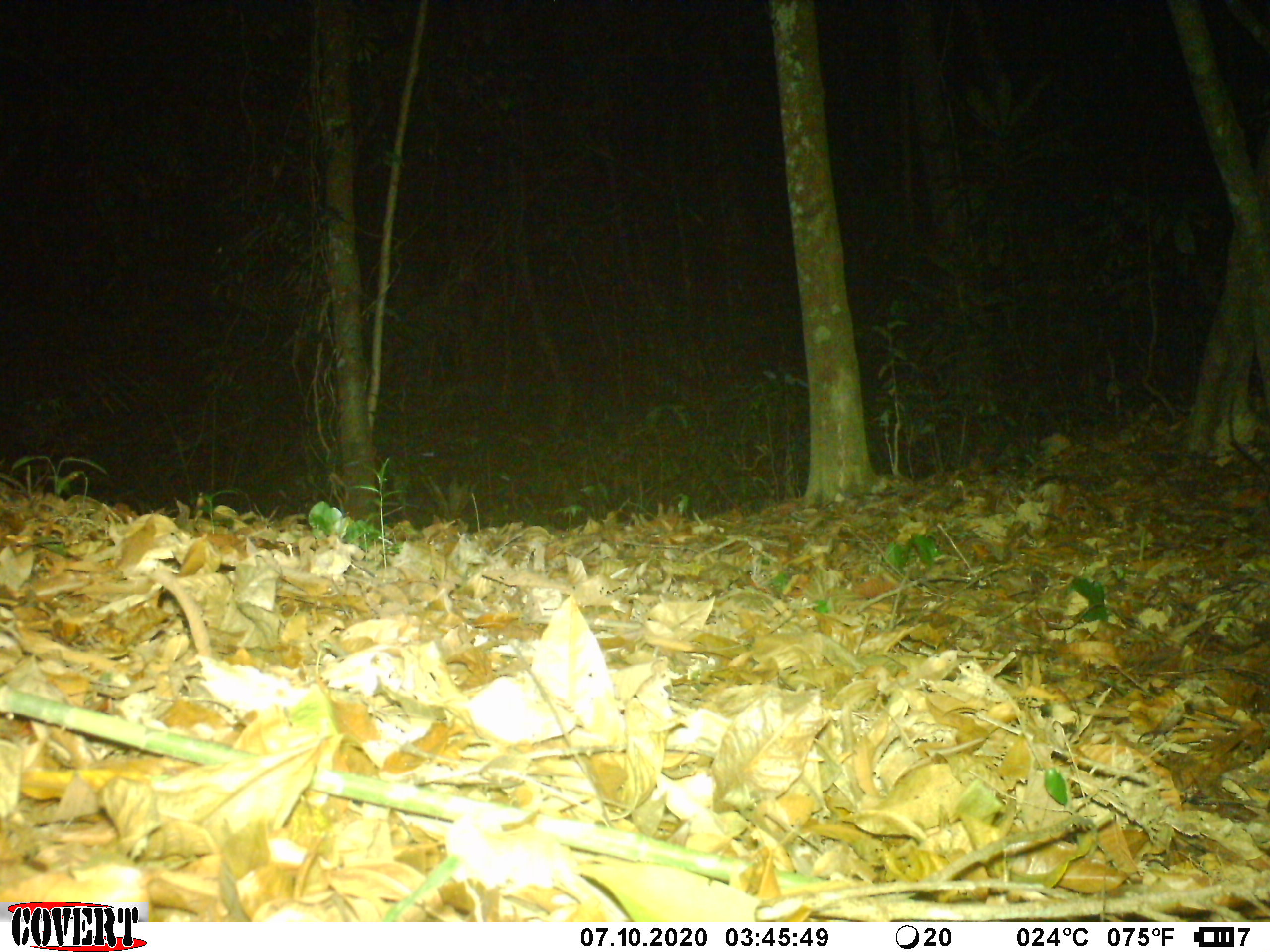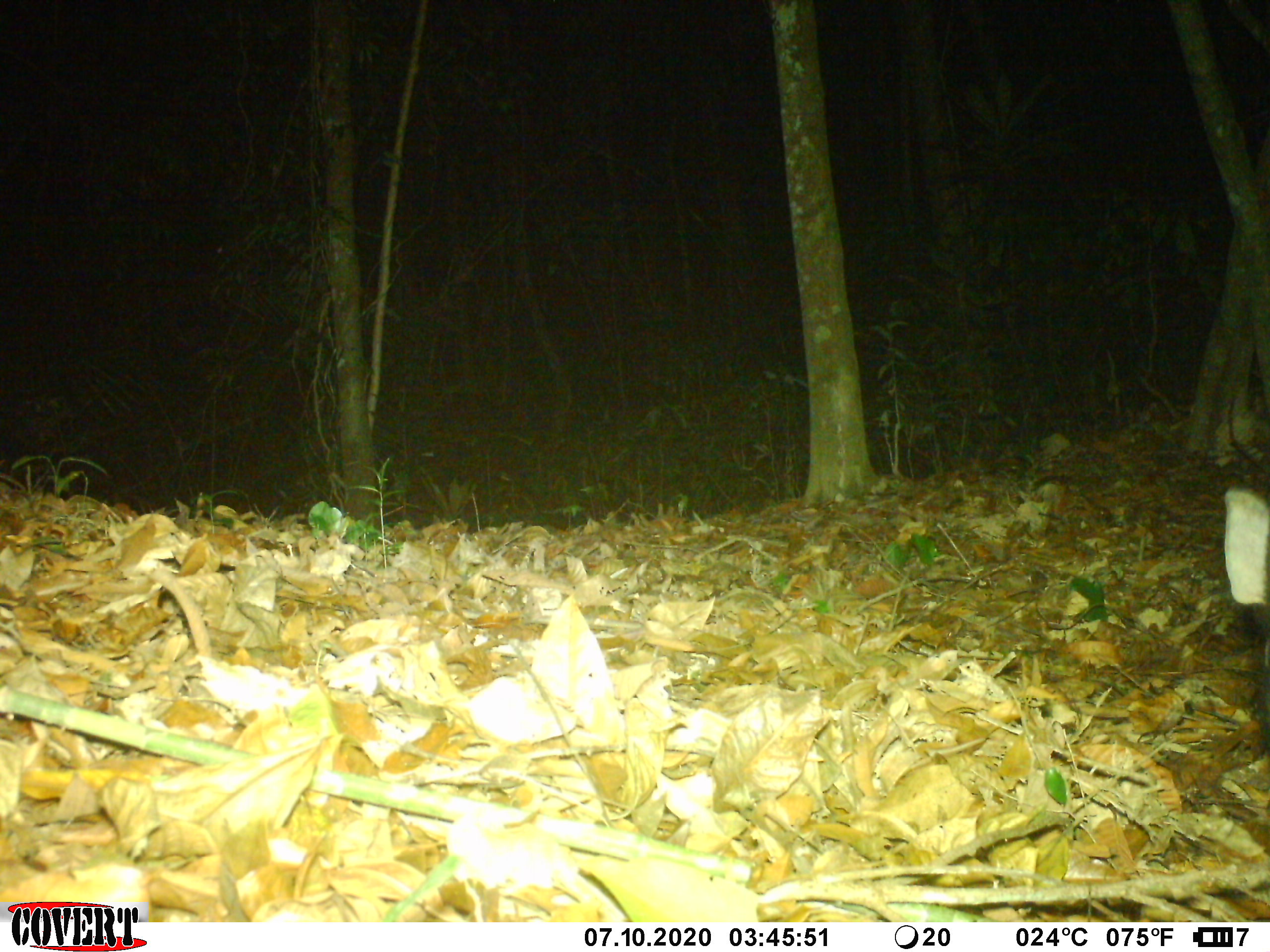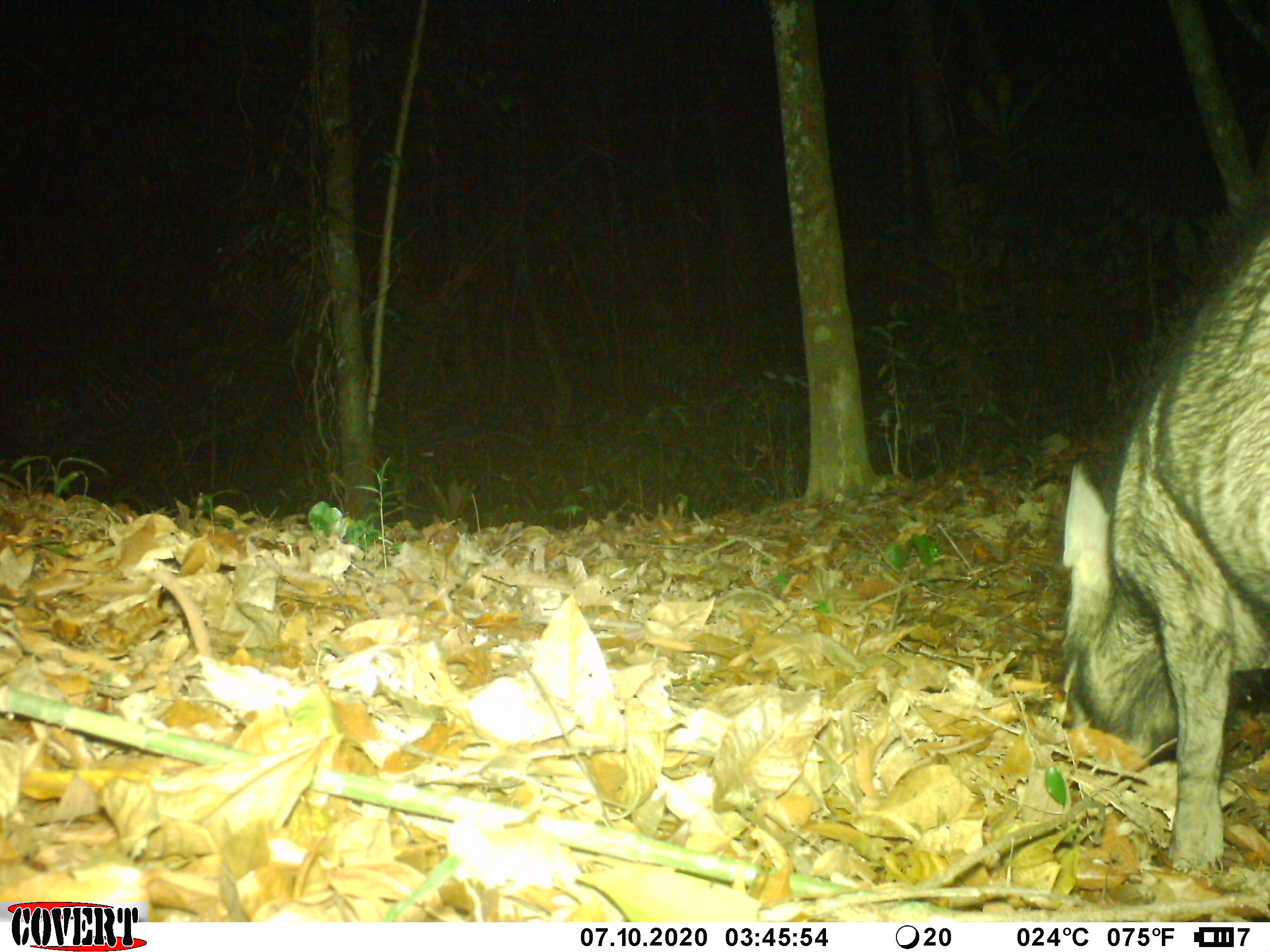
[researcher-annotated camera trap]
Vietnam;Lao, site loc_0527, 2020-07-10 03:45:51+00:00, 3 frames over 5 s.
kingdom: Animalia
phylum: Chordata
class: Mammalia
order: Artiodactyla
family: Suidae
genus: Sus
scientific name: Sus scrofa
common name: eurasian wild pig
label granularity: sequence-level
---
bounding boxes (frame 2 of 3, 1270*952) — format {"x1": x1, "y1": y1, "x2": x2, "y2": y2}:
eurasian wild pig: {"x1": 1219, "y1": 484, "x2": 1270, "y2": 714}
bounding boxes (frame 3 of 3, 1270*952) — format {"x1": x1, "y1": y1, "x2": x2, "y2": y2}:
eurasian wild pig: {"x1": 1054, "y1": 189, "x2": 1269, "y2": 875}